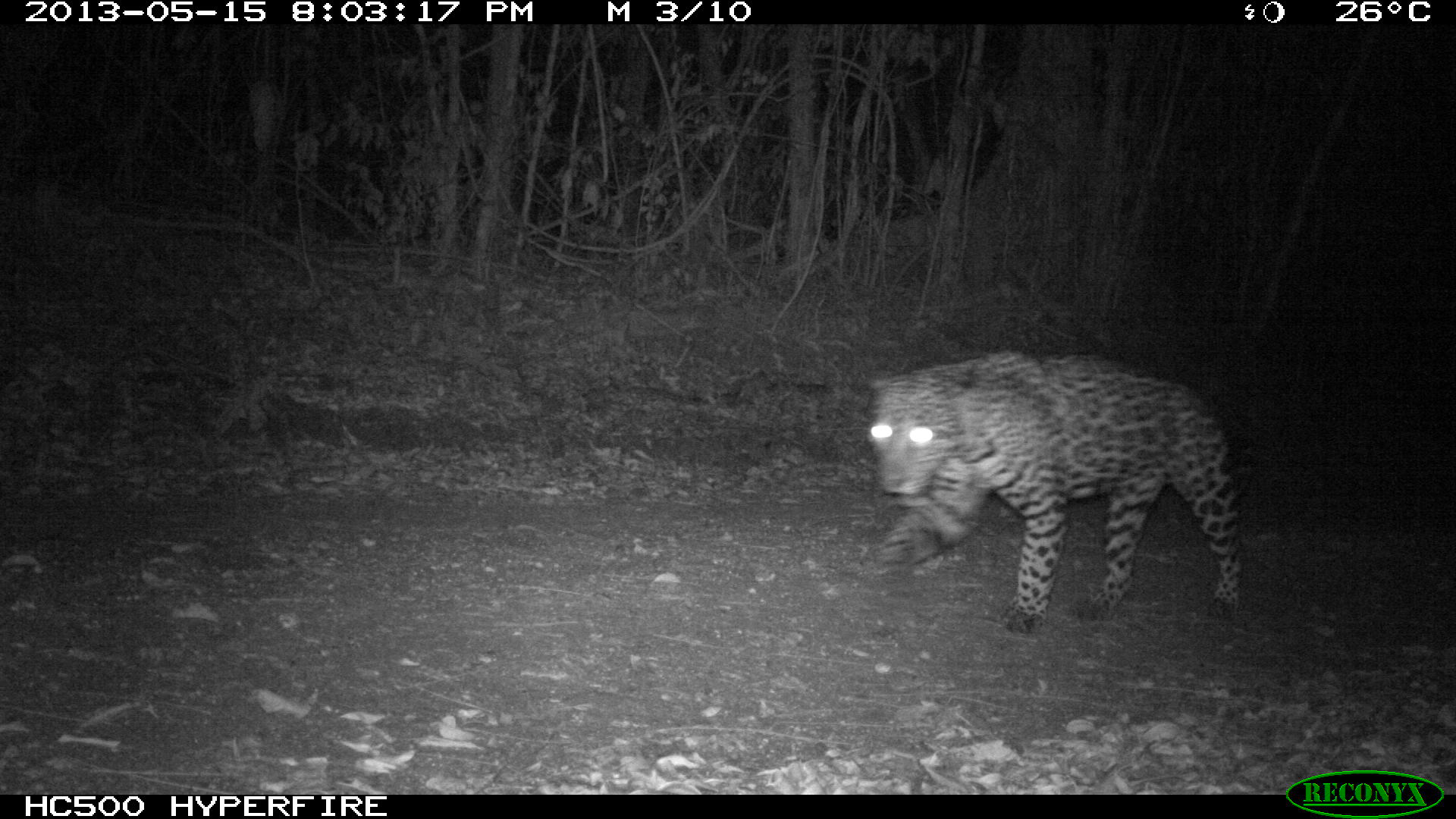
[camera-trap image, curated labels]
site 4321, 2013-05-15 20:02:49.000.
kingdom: Animalia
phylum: Chordata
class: Mammalia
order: Carnivora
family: Felidae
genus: Panthera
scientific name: Panthera onca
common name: jaguar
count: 1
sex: male